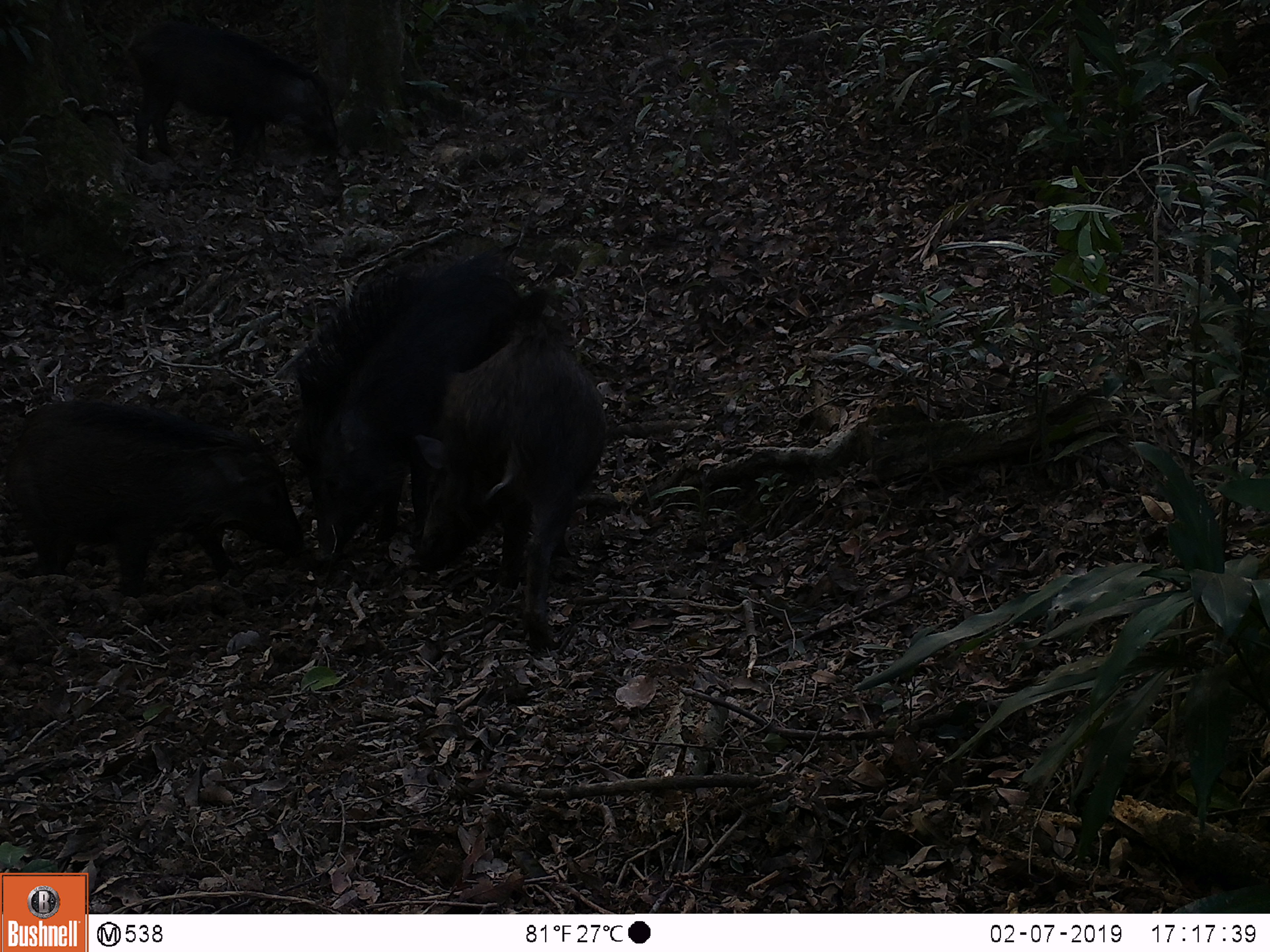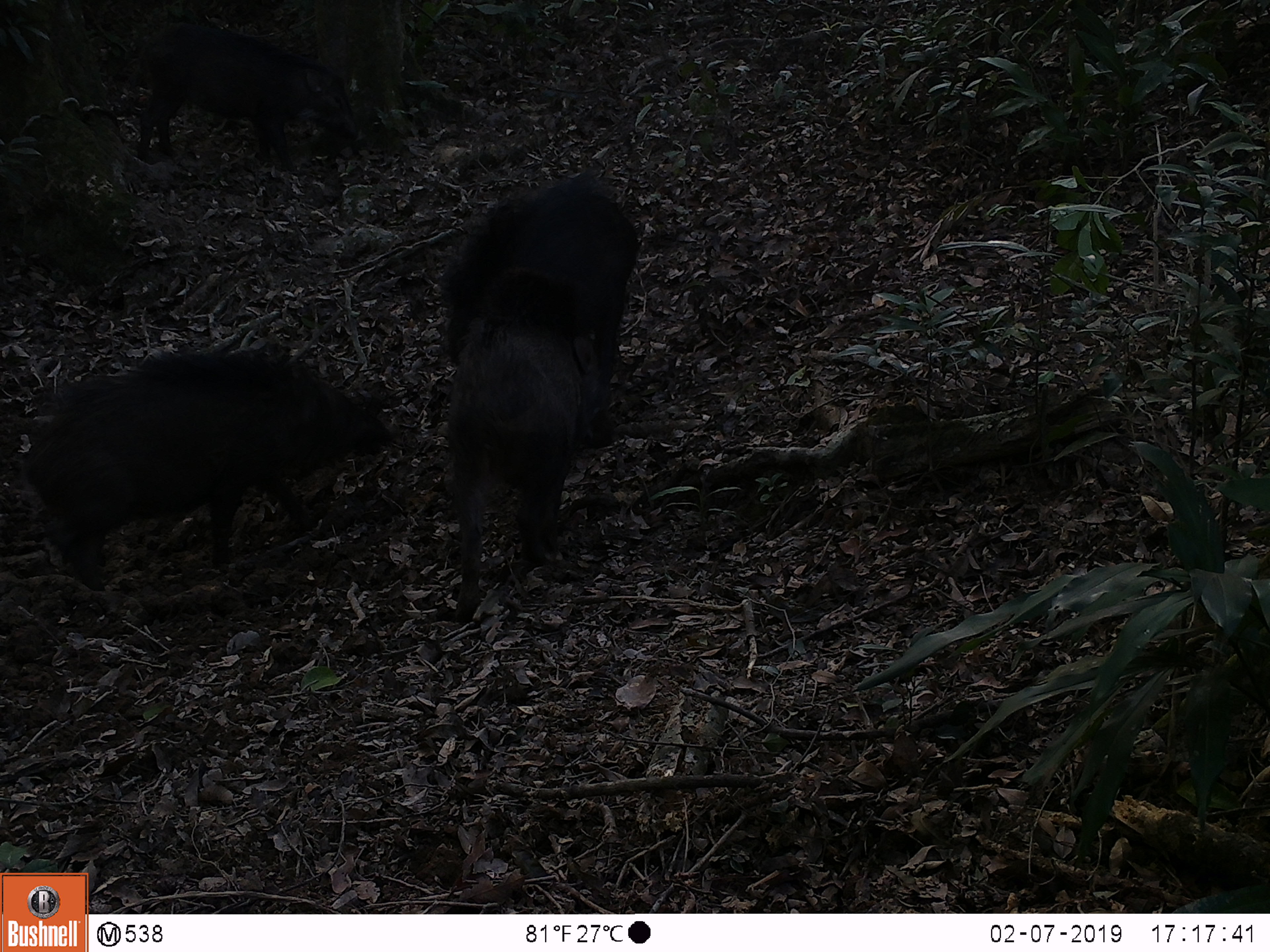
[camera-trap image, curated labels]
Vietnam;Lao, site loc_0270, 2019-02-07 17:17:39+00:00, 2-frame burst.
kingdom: Animalia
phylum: Chordata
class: Mammalia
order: Artiodactyla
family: Suidae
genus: Sus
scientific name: Sus scrofa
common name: eurasian wild pig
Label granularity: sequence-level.